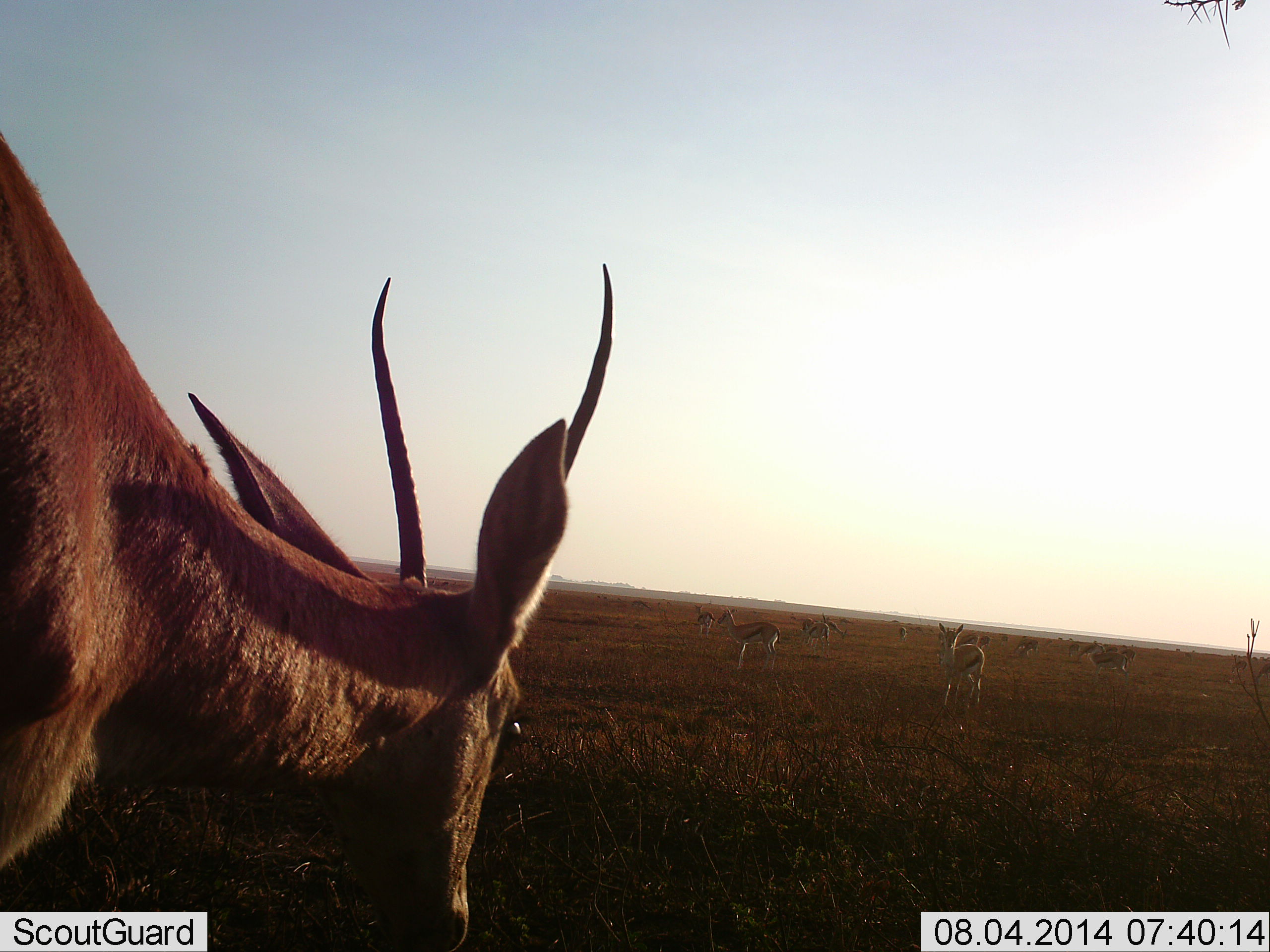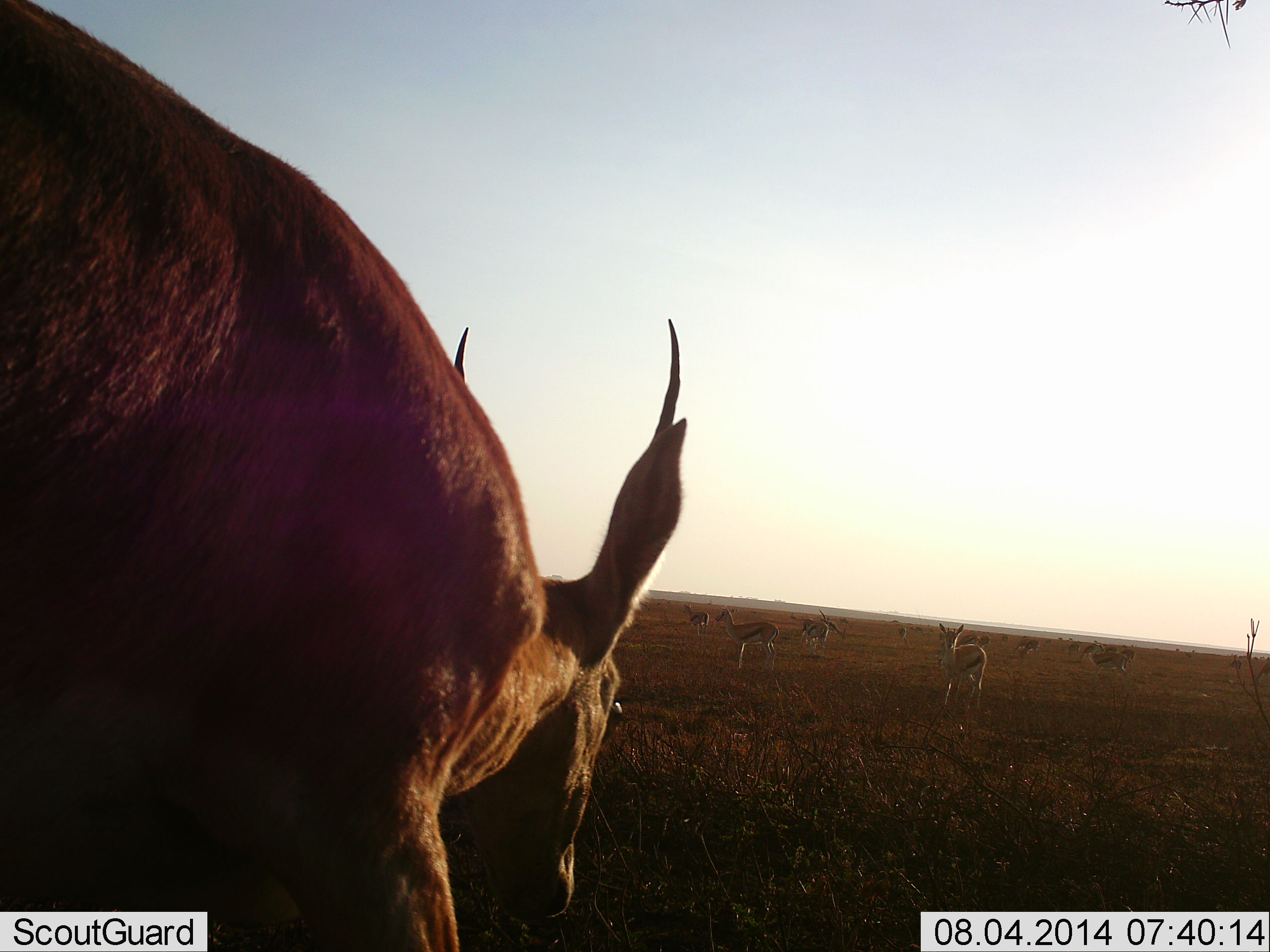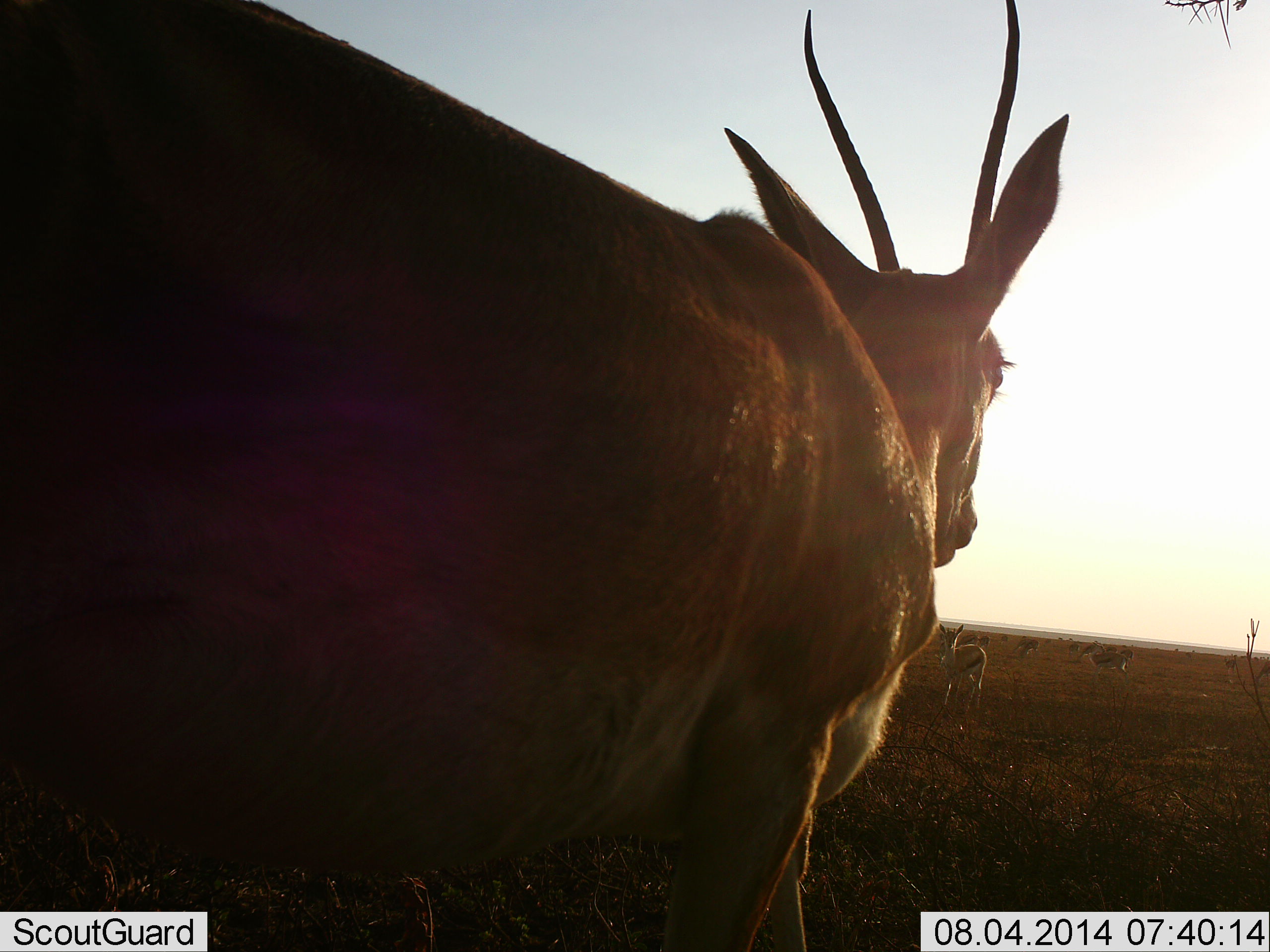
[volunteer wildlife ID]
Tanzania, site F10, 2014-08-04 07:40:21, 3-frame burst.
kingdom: Animalia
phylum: Chordata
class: Mammalia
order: Artiodactyla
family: Bovidae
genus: Eudorcas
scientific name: Eudorcas thomsonii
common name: thomson's gazelle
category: gazellethomsons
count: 11-50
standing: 81%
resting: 0%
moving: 44%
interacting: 0%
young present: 6%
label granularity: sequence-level